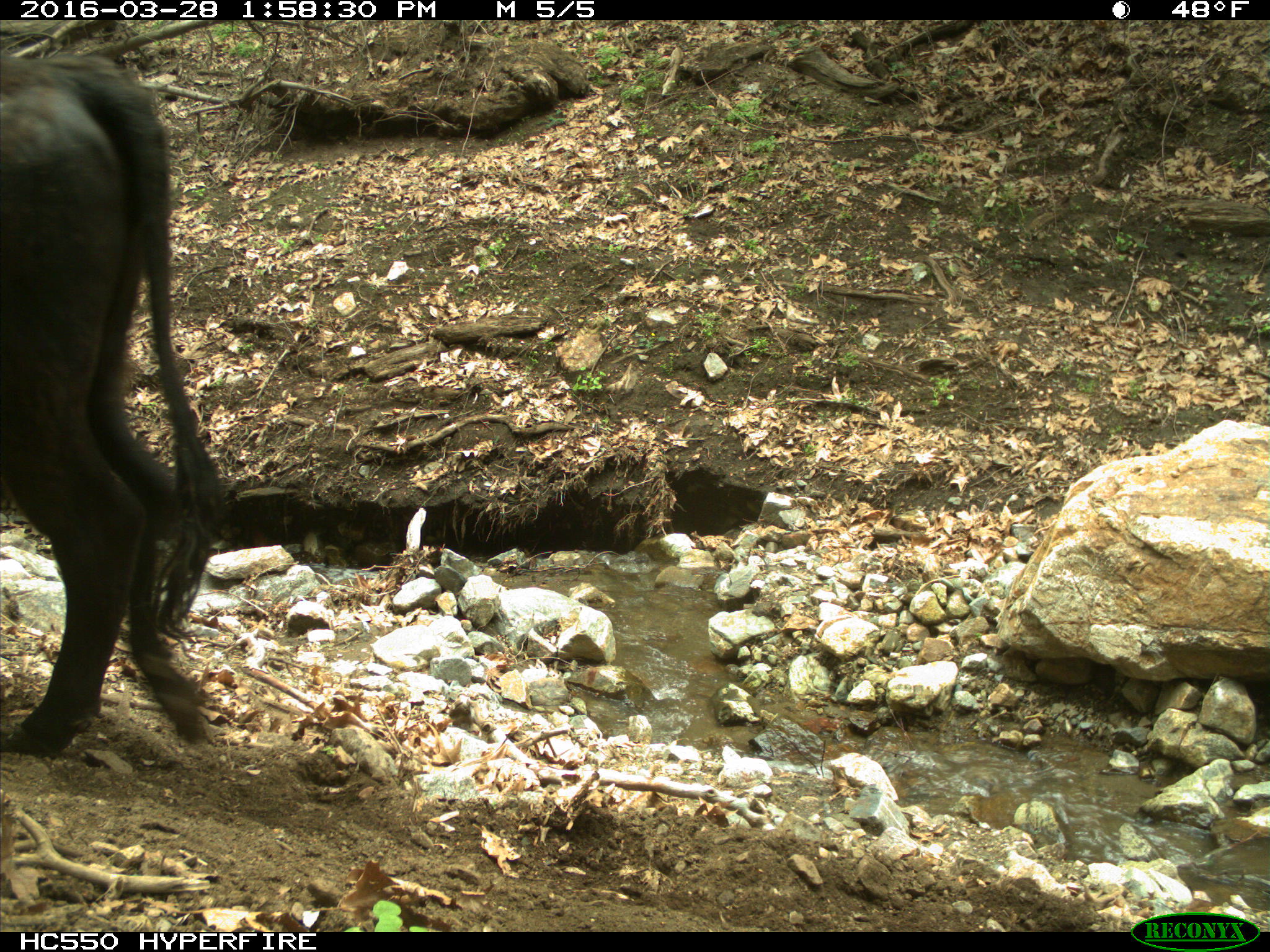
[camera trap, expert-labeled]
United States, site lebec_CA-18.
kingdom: Animalia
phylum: Chordata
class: Mammalia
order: Artiodactyla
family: Bovidae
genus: Bos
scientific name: Bos taurus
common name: domestic cow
Bos taurus (domestic cow).